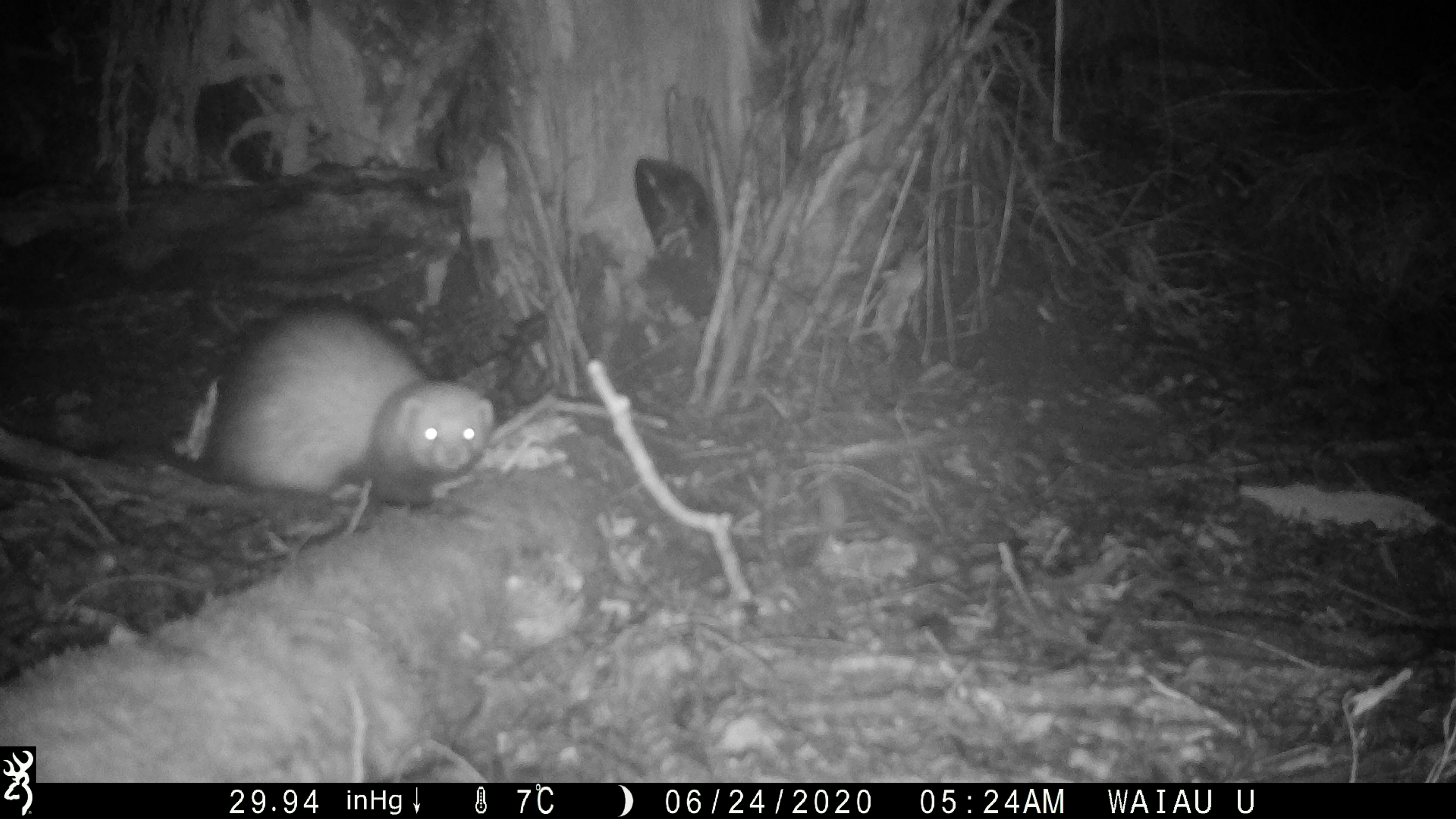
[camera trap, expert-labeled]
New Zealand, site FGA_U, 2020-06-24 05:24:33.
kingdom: Animalia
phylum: Chordata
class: Mammalia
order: Carnivora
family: Mustelidae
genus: Mustela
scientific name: Mustela furo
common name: ferret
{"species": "ferret (Mustela furo)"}